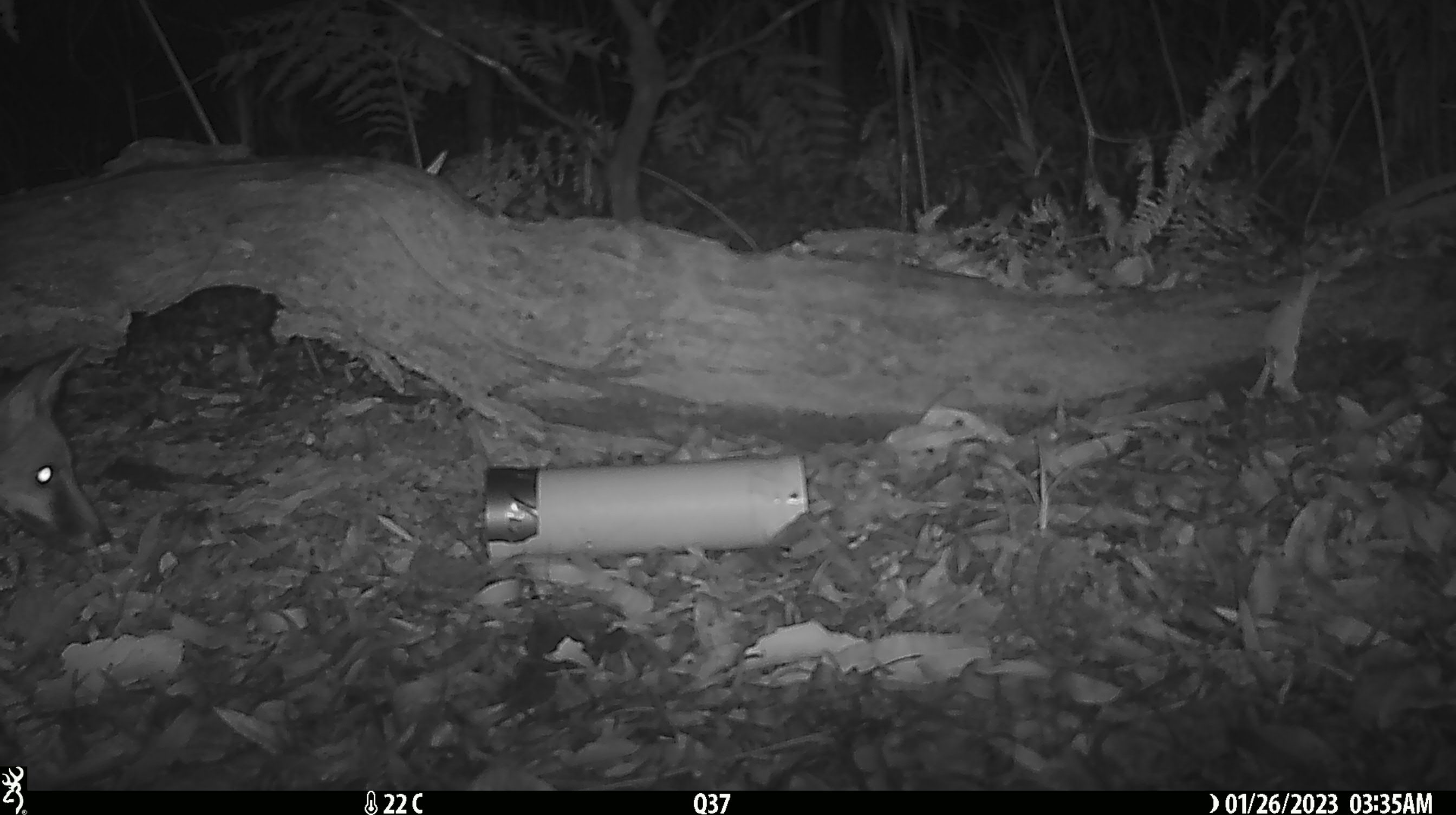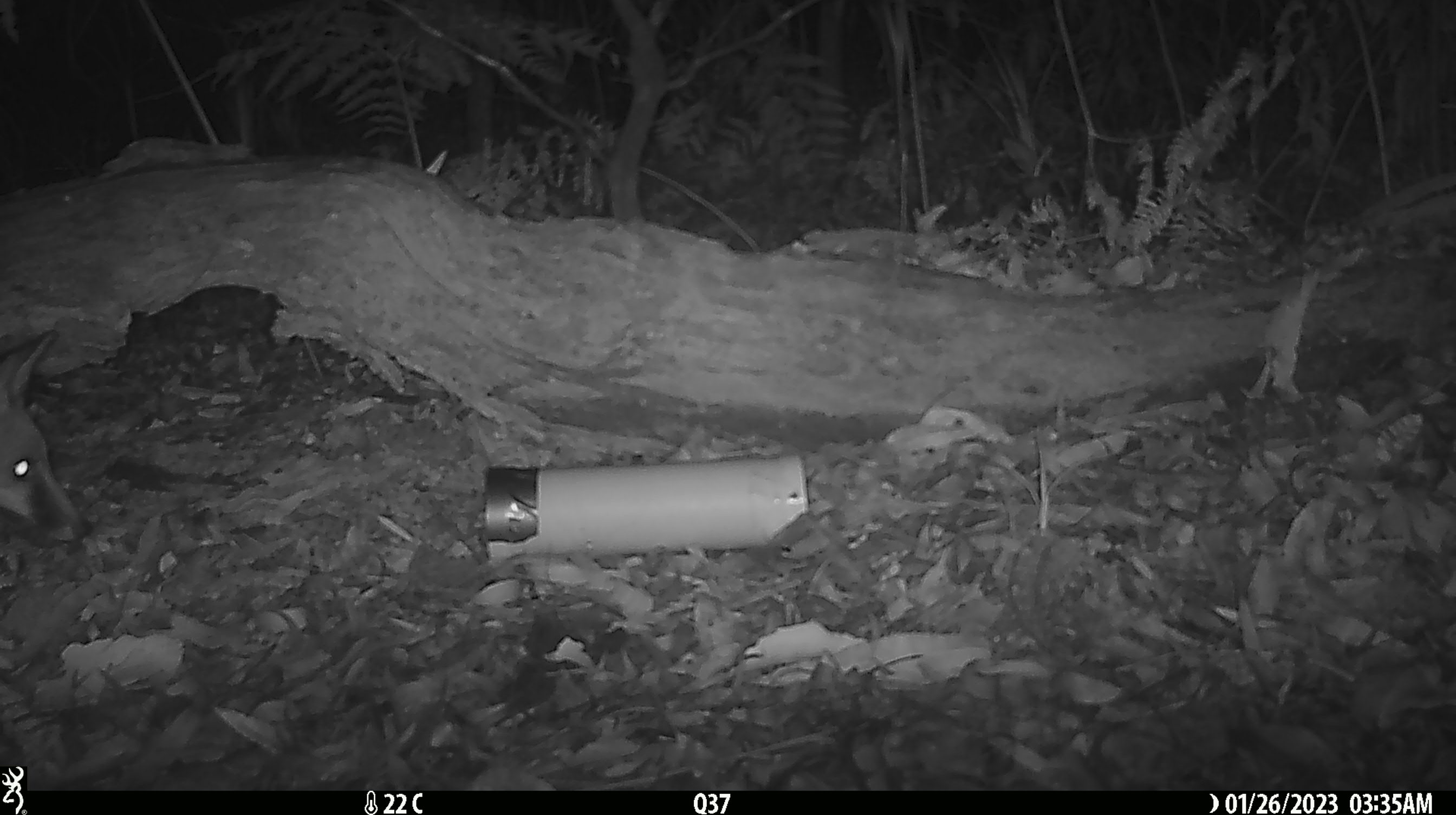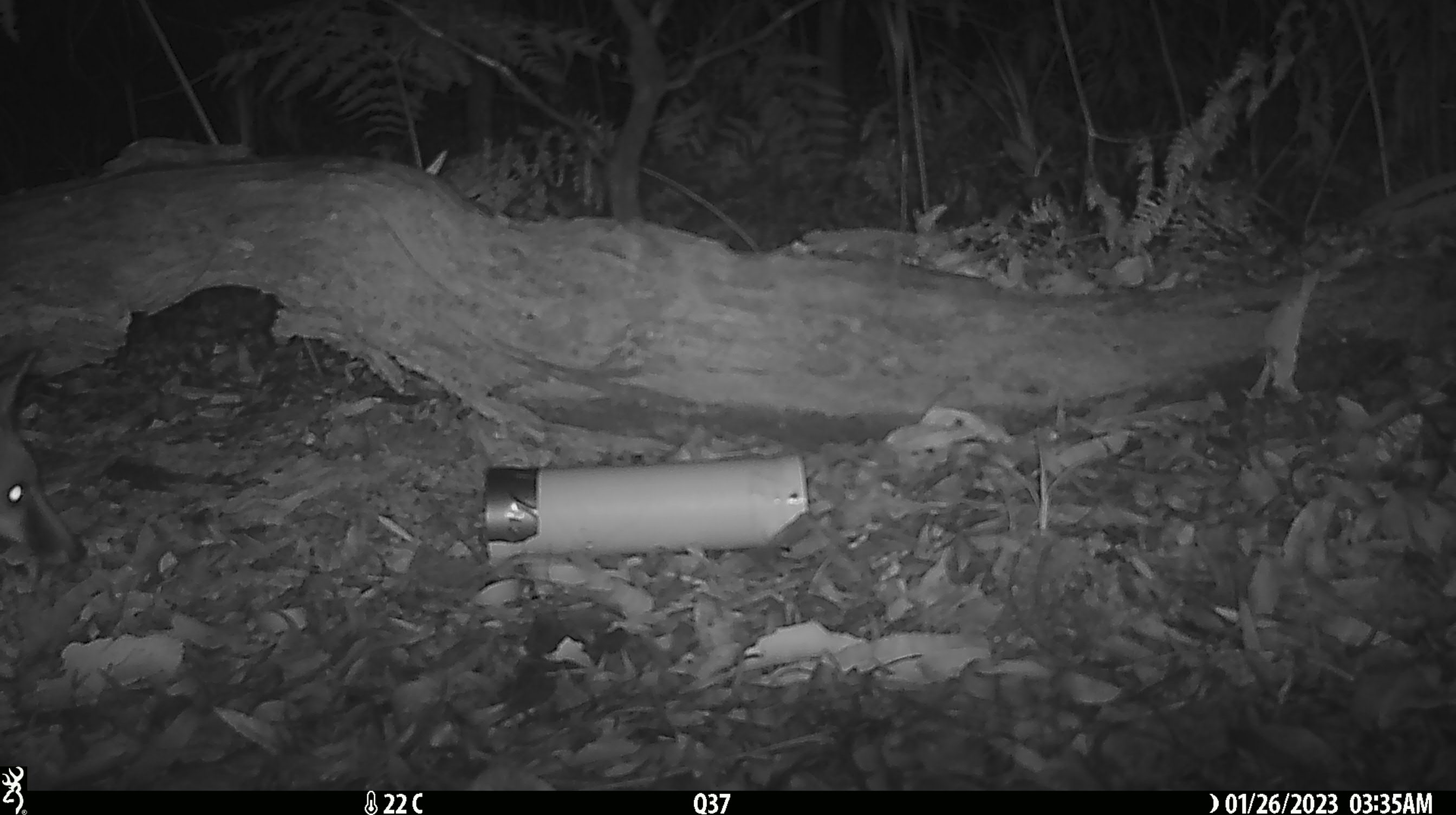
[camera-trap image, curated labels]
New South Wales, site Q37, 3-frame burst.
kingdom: Animalia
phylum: Chordata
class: Mammalia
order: Carnivora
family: Canidae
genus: Vulpes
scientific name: Vulpes vulpes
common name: red fox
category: fox